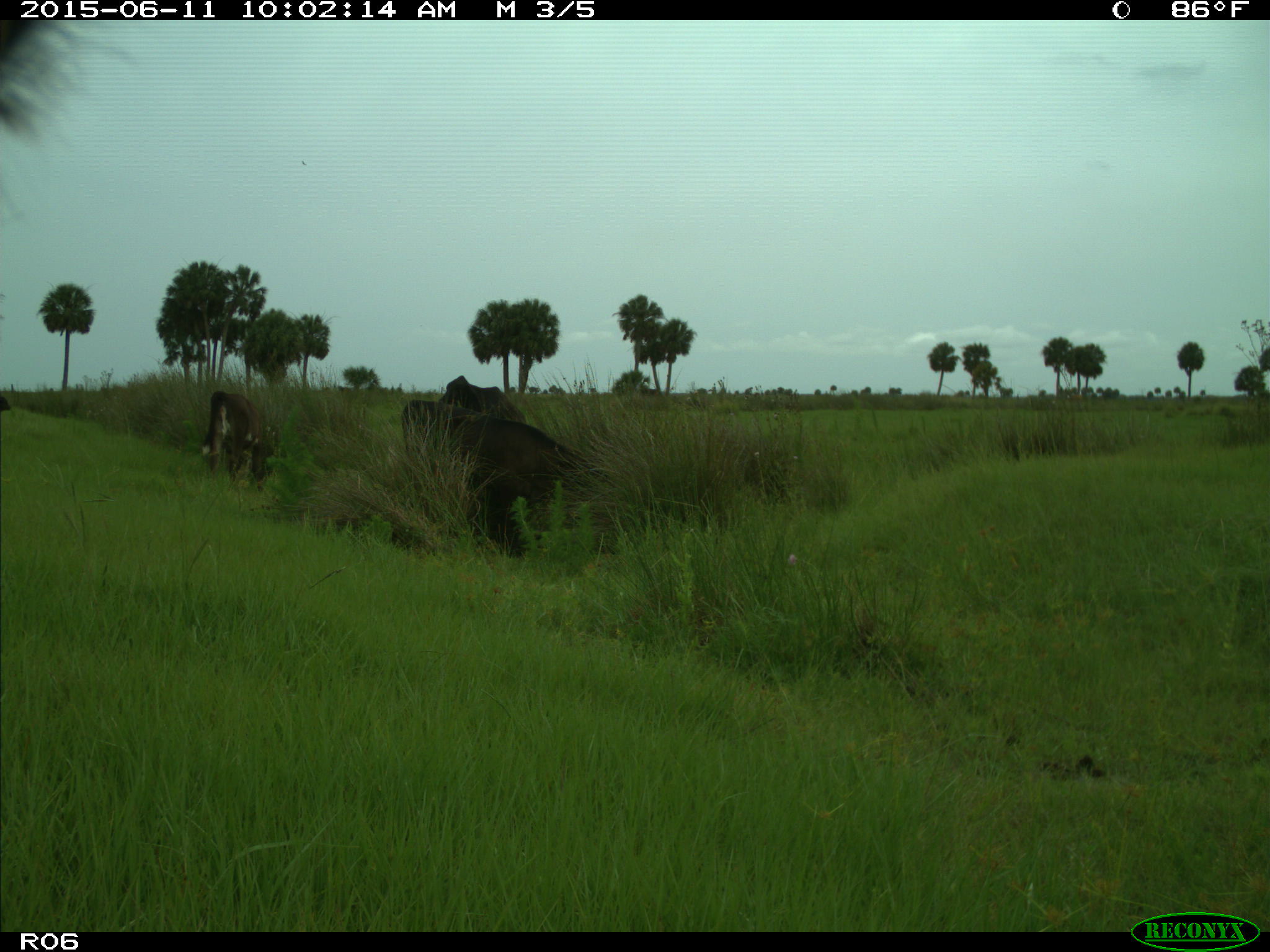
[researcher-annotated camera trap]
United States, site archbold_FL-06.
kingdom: Animalia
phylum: Chordata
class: Mammalia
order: Artiodactyla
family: Bovidae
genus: Bos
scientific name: Bos taurus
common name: domestic cow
Bos taurus (domestic cow).